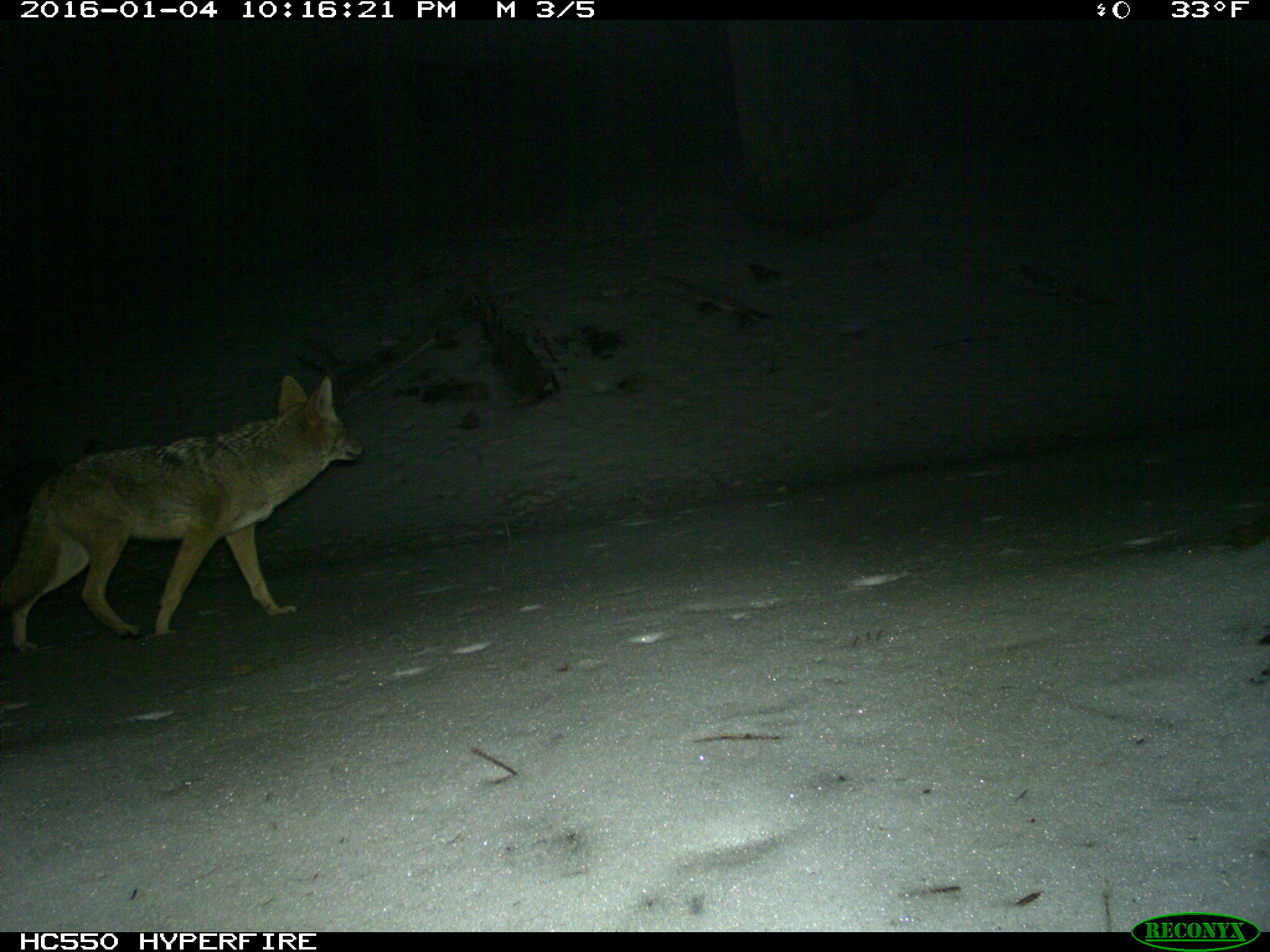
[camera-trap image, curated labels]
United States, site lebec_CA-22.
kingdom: Animalia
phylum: Chordata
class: Mammalia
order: Carnivora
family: Canidae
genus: Canis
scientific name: Canis latrans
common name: coyote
Canis latrans (coyote).